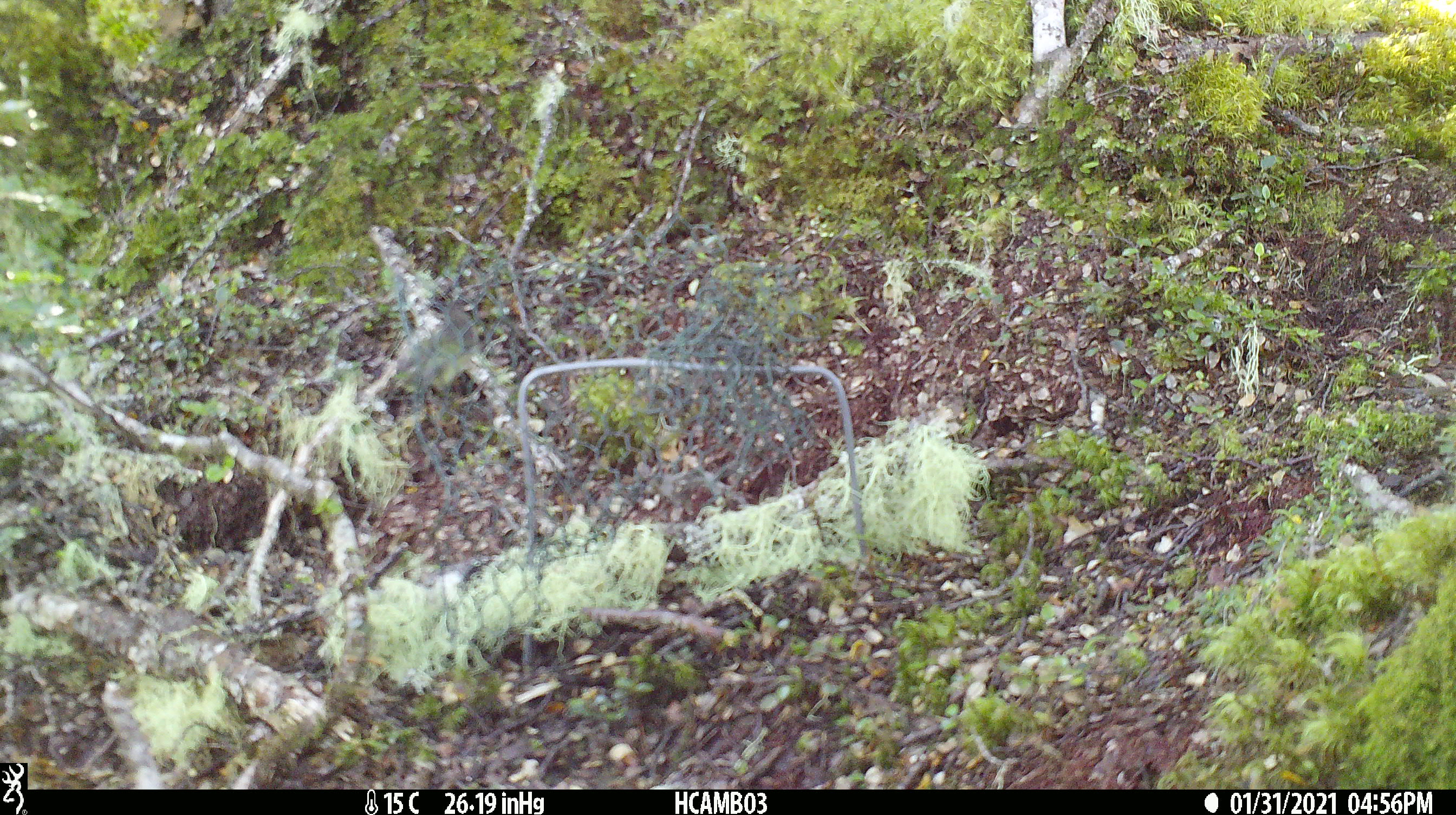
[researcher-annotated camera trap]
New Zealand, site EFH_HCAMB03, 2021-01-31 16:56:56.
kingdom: Animalia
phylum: Chordata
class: Aves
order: Passeriformes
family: Acanthisittidae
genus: Acanthisitta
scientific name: Acanthisitta chloris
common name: rifleman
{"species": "rifleman (Acanthisitta chloris)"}